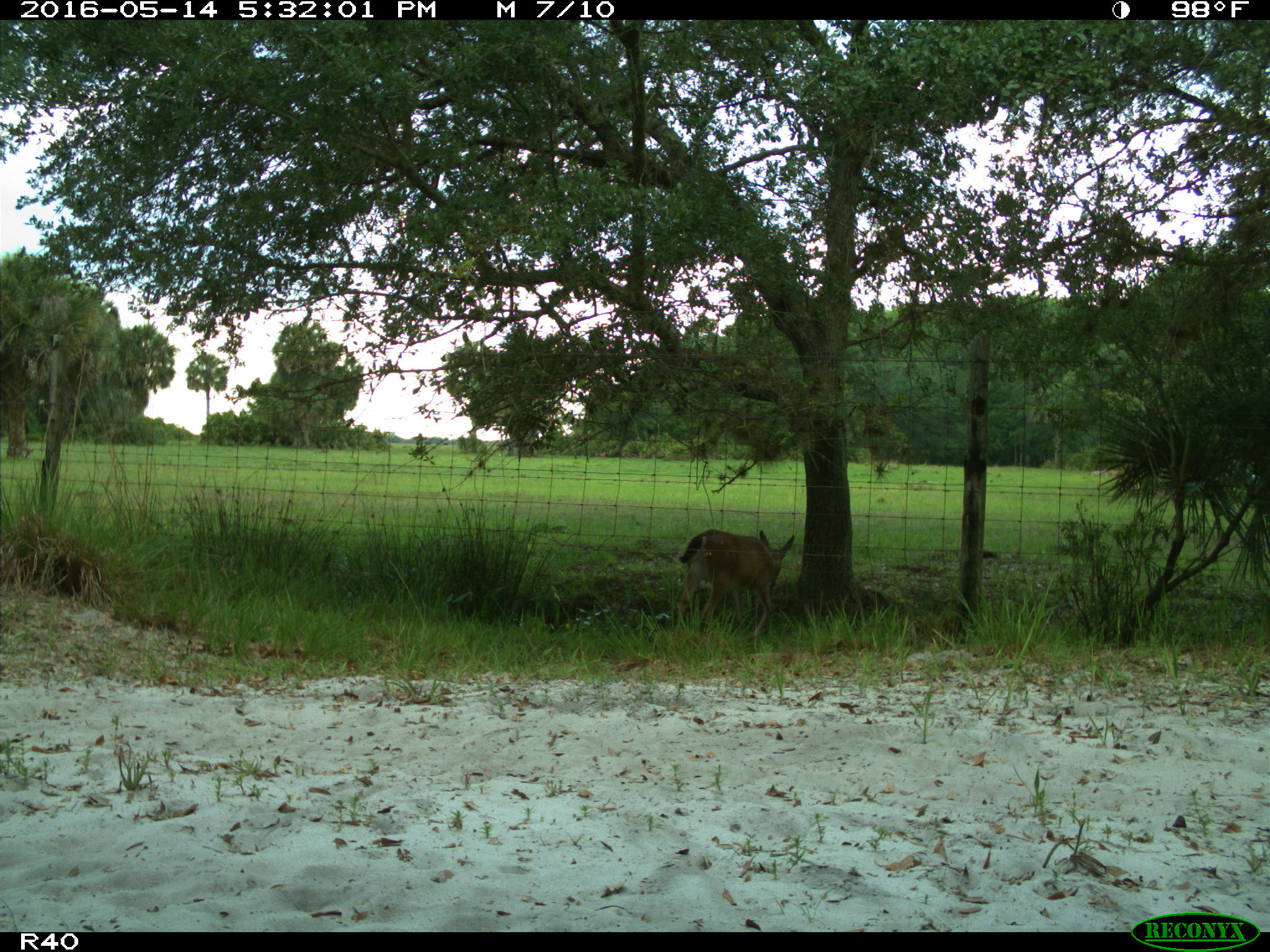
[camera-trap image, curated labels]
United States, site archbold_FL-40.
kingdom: Animalia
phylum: Chordata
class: Mammalia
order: Artiodactyla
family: Cervidae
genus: Odocoileus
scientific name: Odocoileus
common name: deer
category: unidentified deer